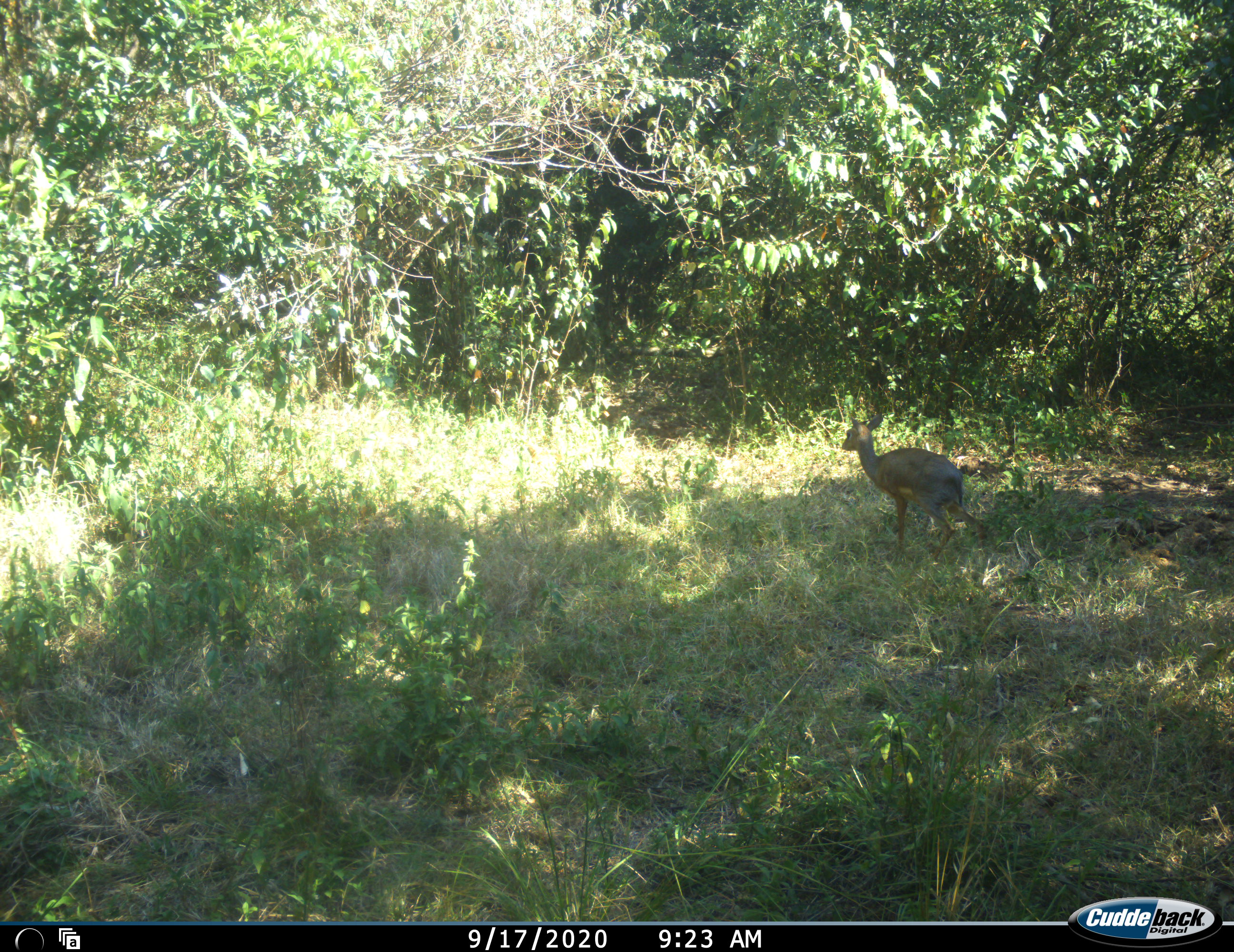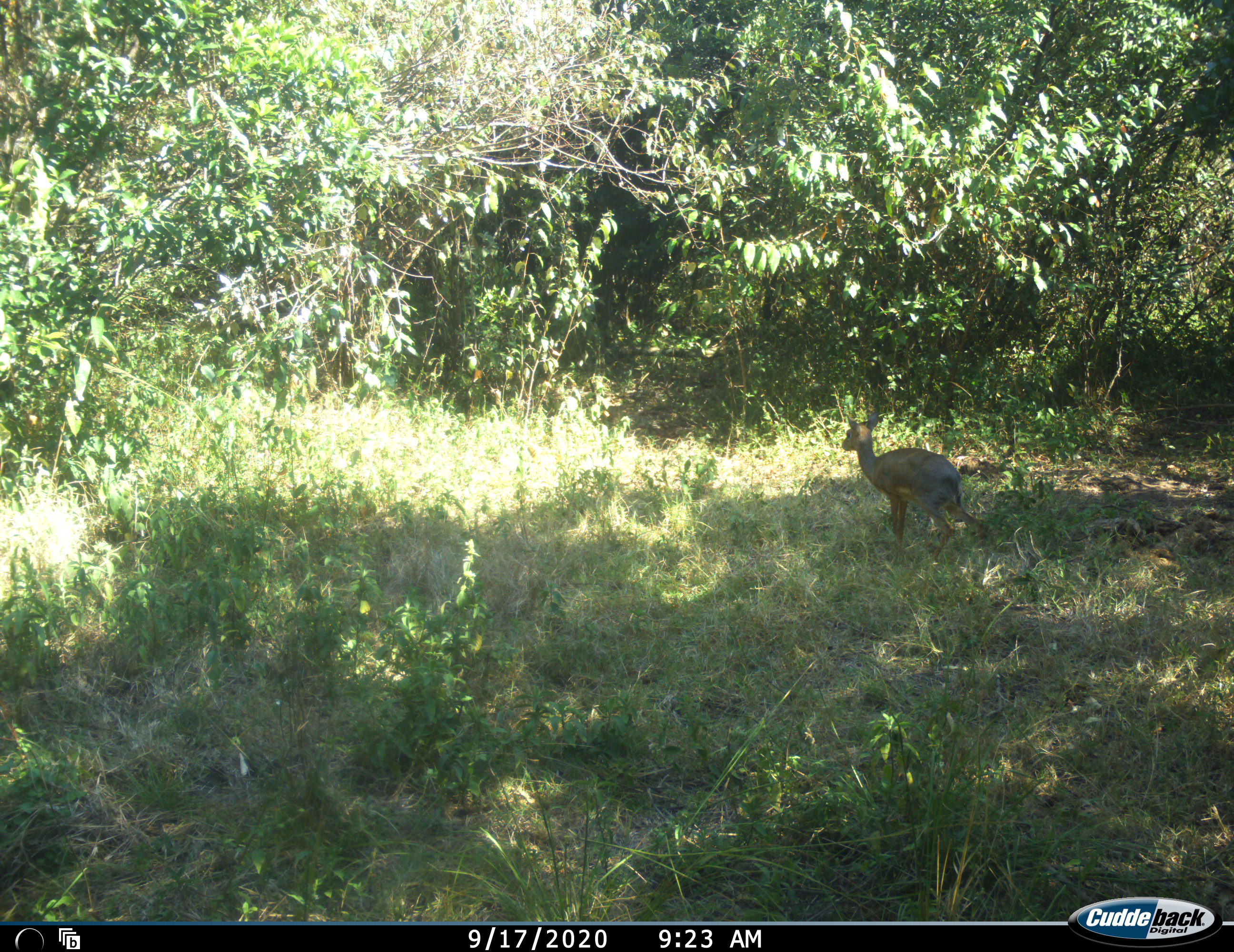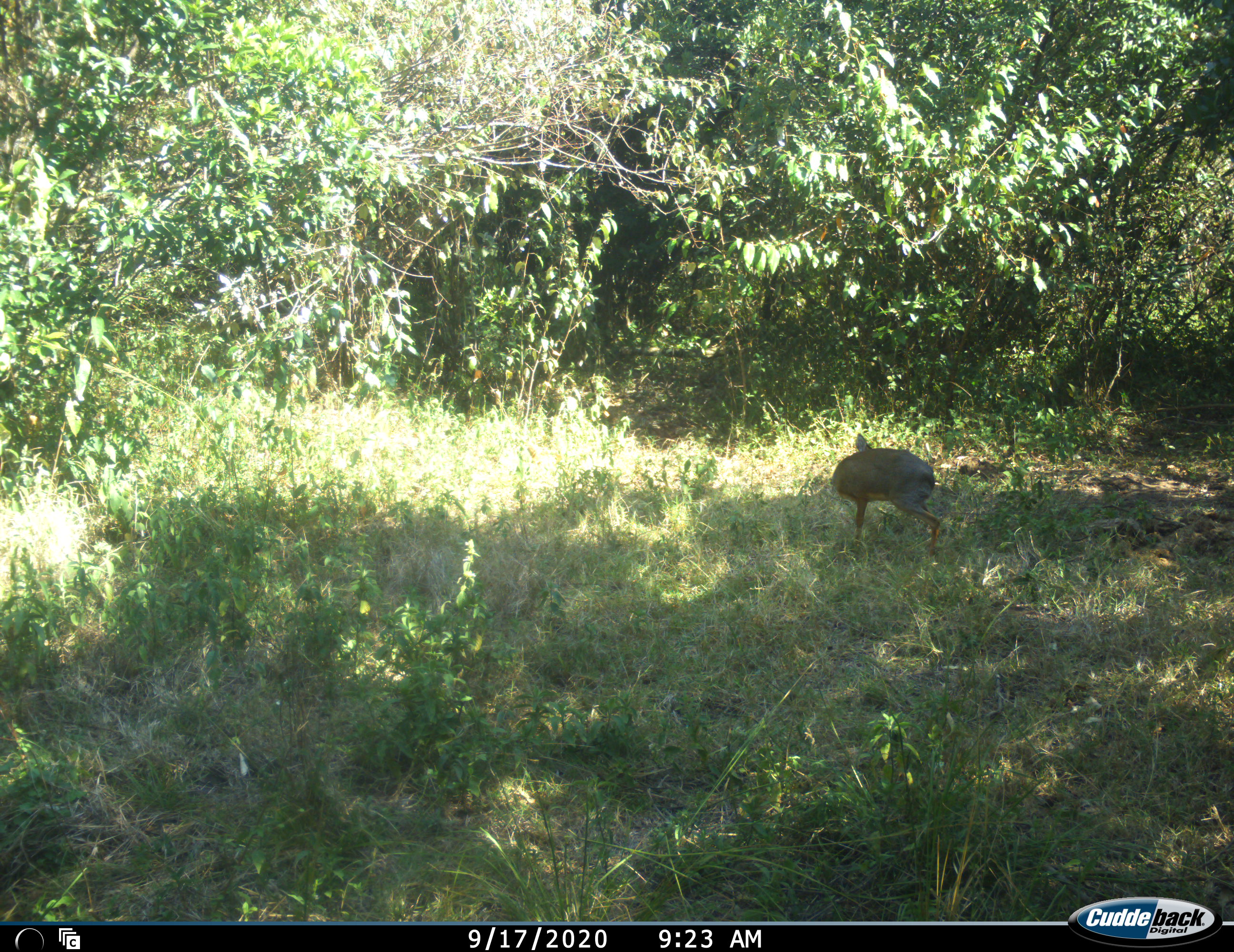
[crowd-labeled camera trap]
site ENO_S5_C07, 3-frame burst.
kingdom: Animalia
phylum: Chordata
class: Mammalia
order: Artiodactyla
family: Bovidae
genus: Madoqua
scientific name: Madoqua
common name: dik-dik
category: dikdik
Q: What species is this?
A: Dikdik (dik-dik) (Madoqua).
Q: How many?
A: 1.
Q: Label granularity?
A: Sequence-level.